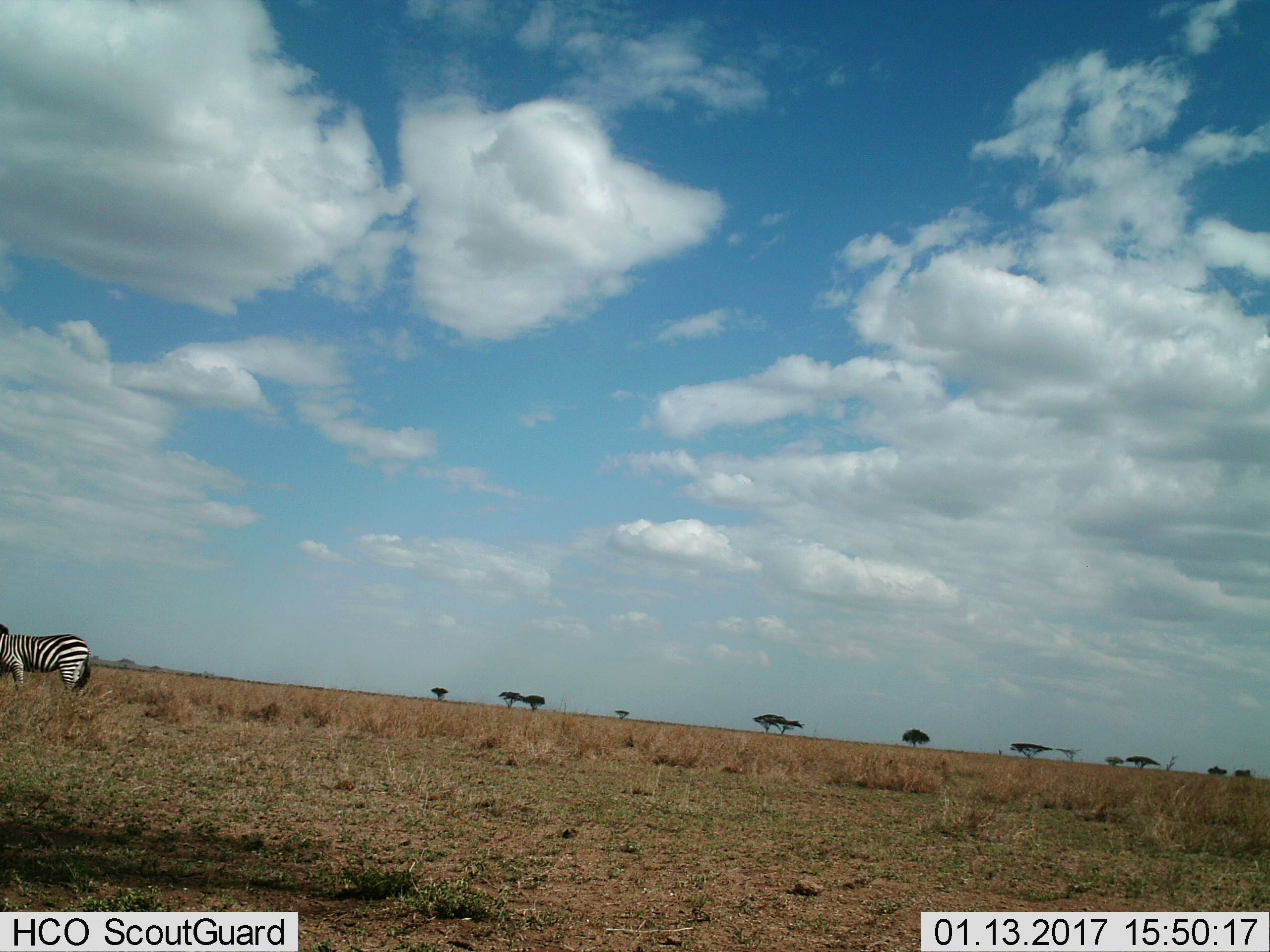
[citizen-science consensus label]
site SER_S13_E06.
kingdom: Animalia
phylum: Chordata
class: Mammalia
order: Perissodactyla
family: Equidae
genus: Equus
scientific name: Equus quagga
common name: plains zebra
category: zebraplains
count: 1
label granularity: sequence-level